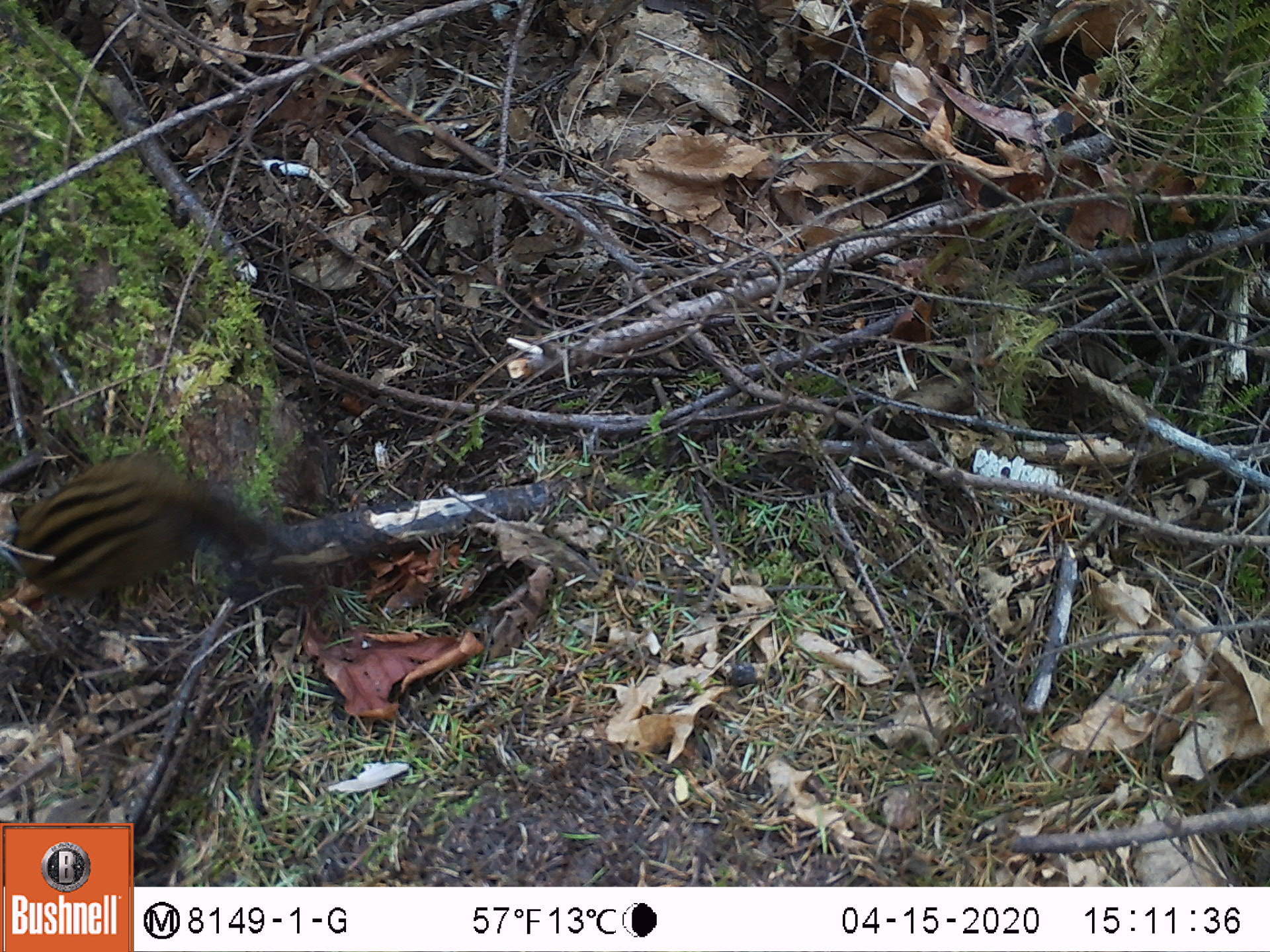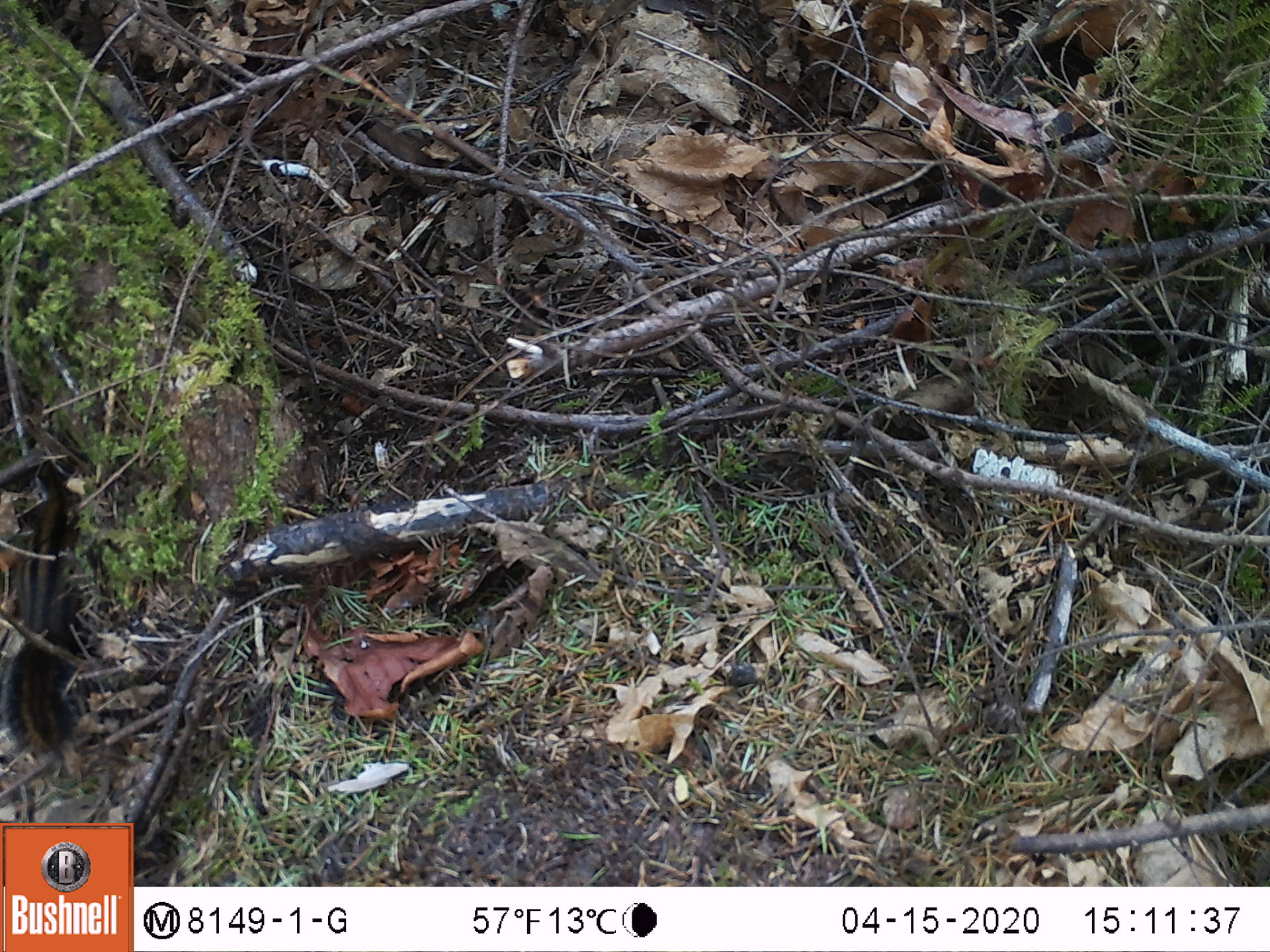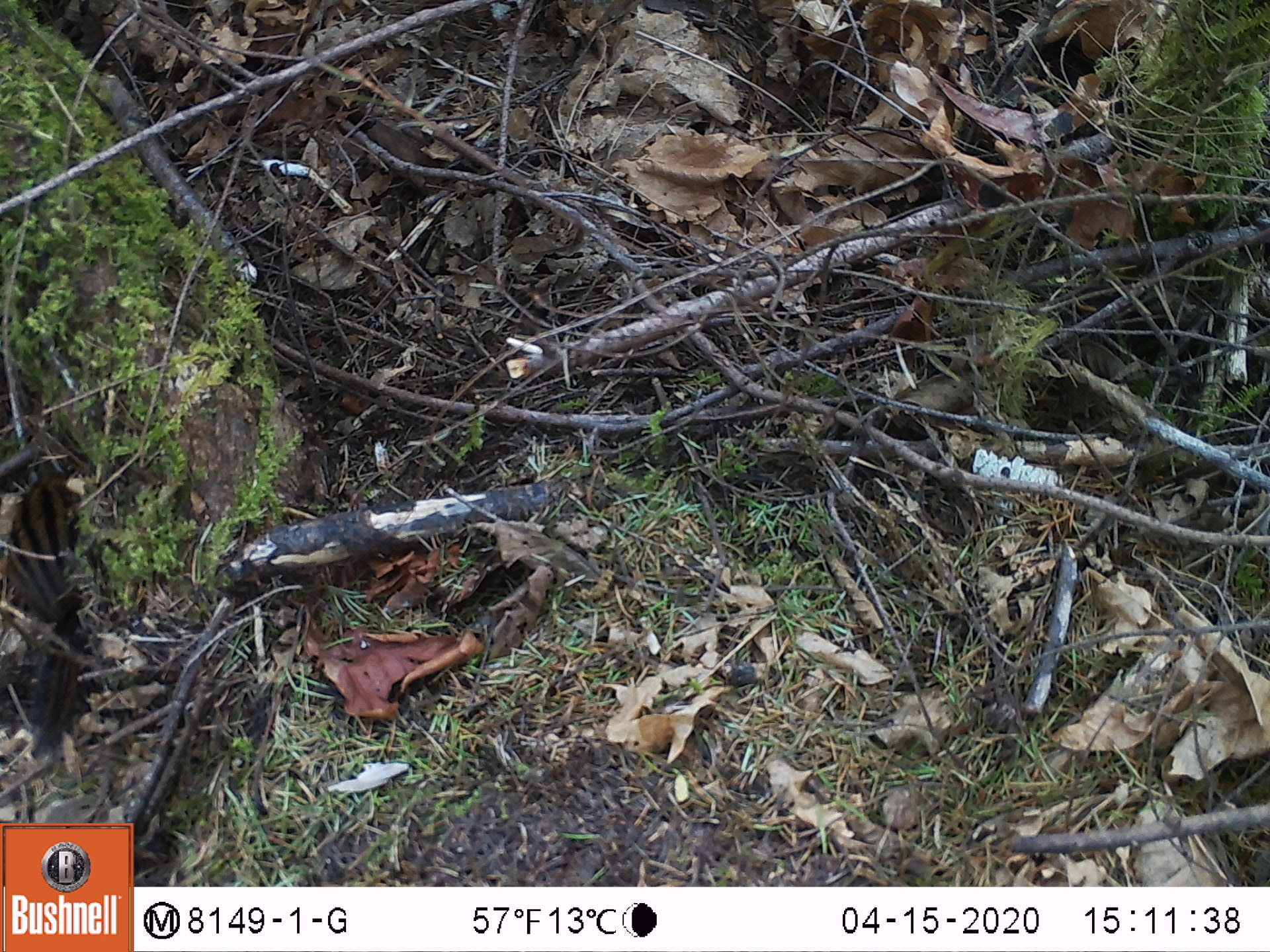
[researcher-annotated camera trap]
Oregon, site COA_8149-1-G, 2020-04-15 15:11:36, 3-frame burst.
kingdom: Animalia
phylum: Chordata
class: Mammalia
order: Rodentia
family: Sciuridae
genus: Neotamias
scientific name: Neotamias townsendii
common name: townsend's chipmunk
Townsend's chipmunk (Neotamias townsendii).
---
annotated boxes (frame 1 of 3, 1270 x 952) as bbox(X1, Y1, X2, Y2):
townsend's chipmunk: bbox(0, 439, 349, 624)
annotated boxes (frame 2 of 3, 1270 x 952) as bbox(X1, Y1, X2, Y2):
townsend's chipmunk: bbox(0, 463, 73, 767)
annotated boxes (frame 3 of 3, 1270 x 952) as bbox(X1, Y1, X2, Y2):
townsend's chipmunk: bbox(0, 459, 80, 772)